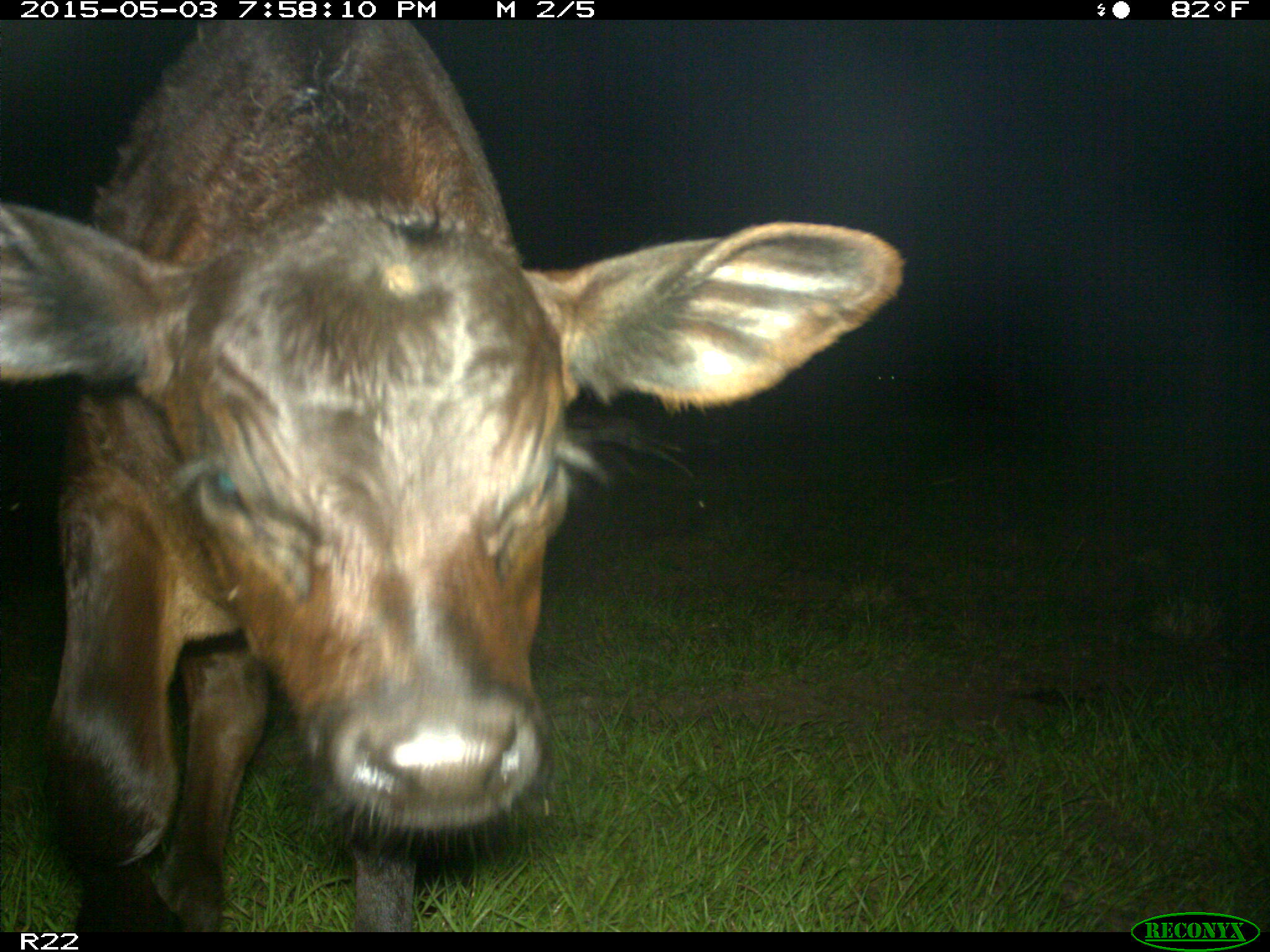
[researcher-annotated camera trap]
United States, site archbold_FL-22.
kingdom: Animalia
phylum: Chordata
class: Mammalia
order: Artiodactyla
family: Bovidae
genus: Bos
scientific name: Bos taurus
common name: domestic cow